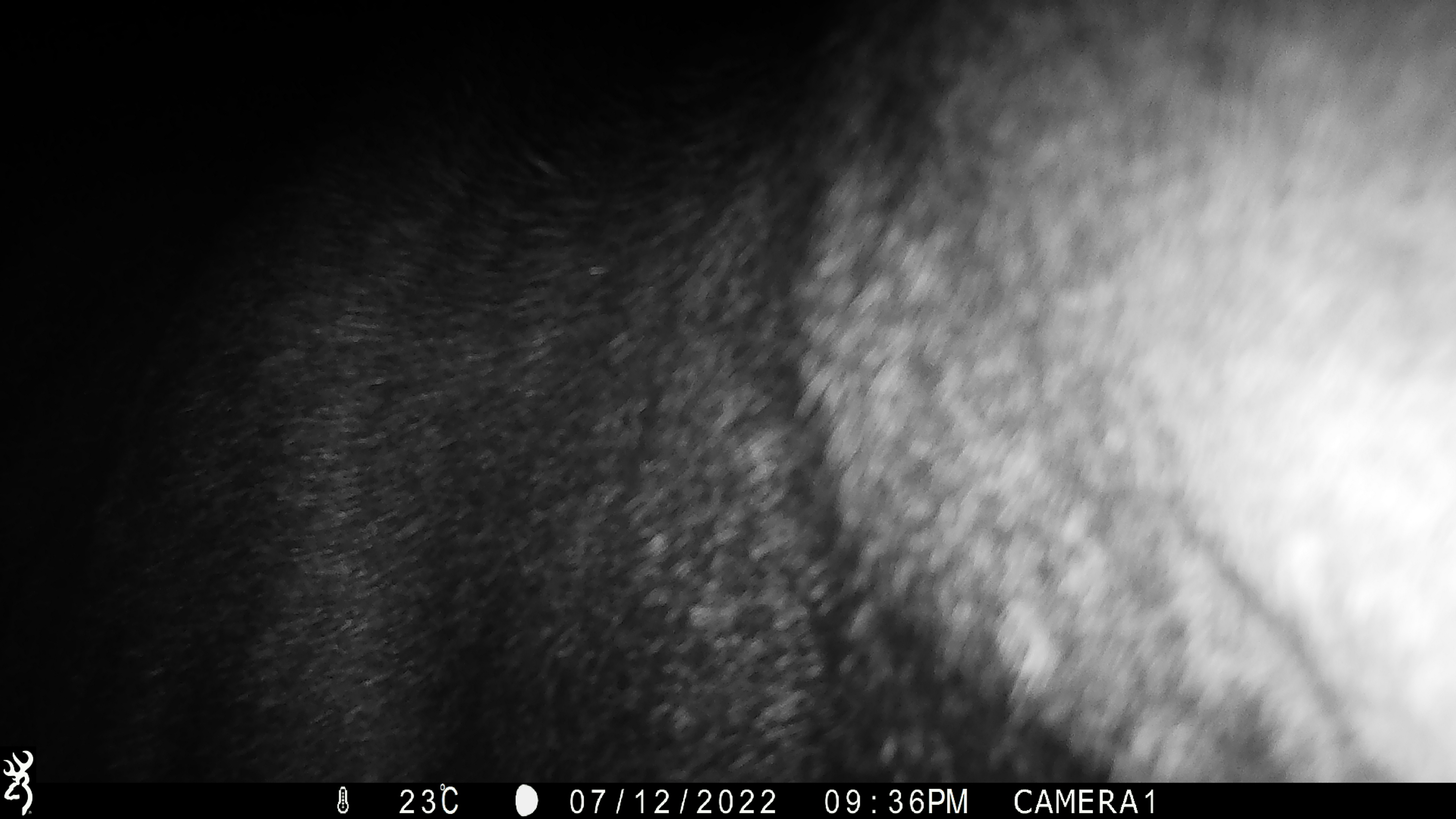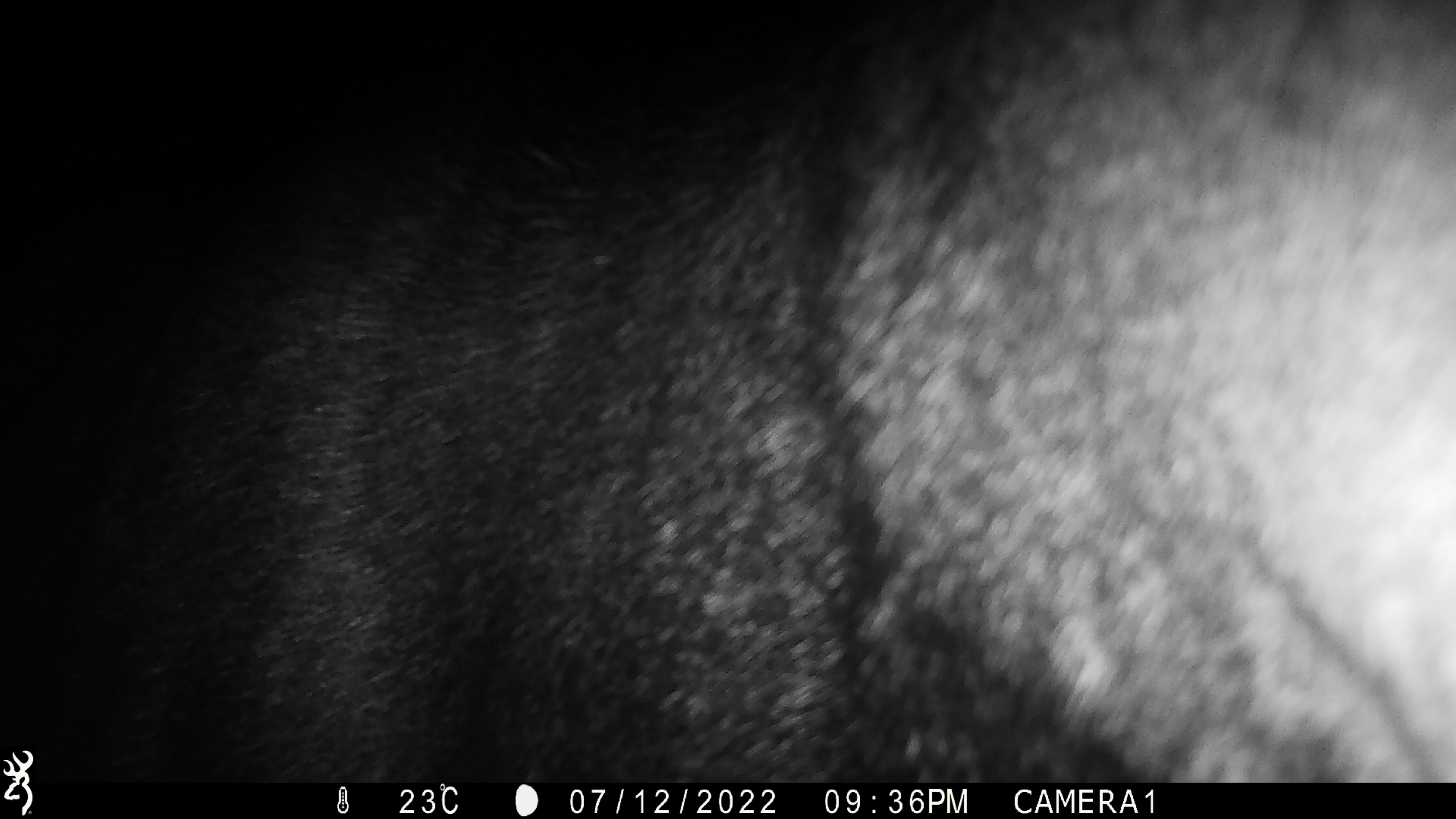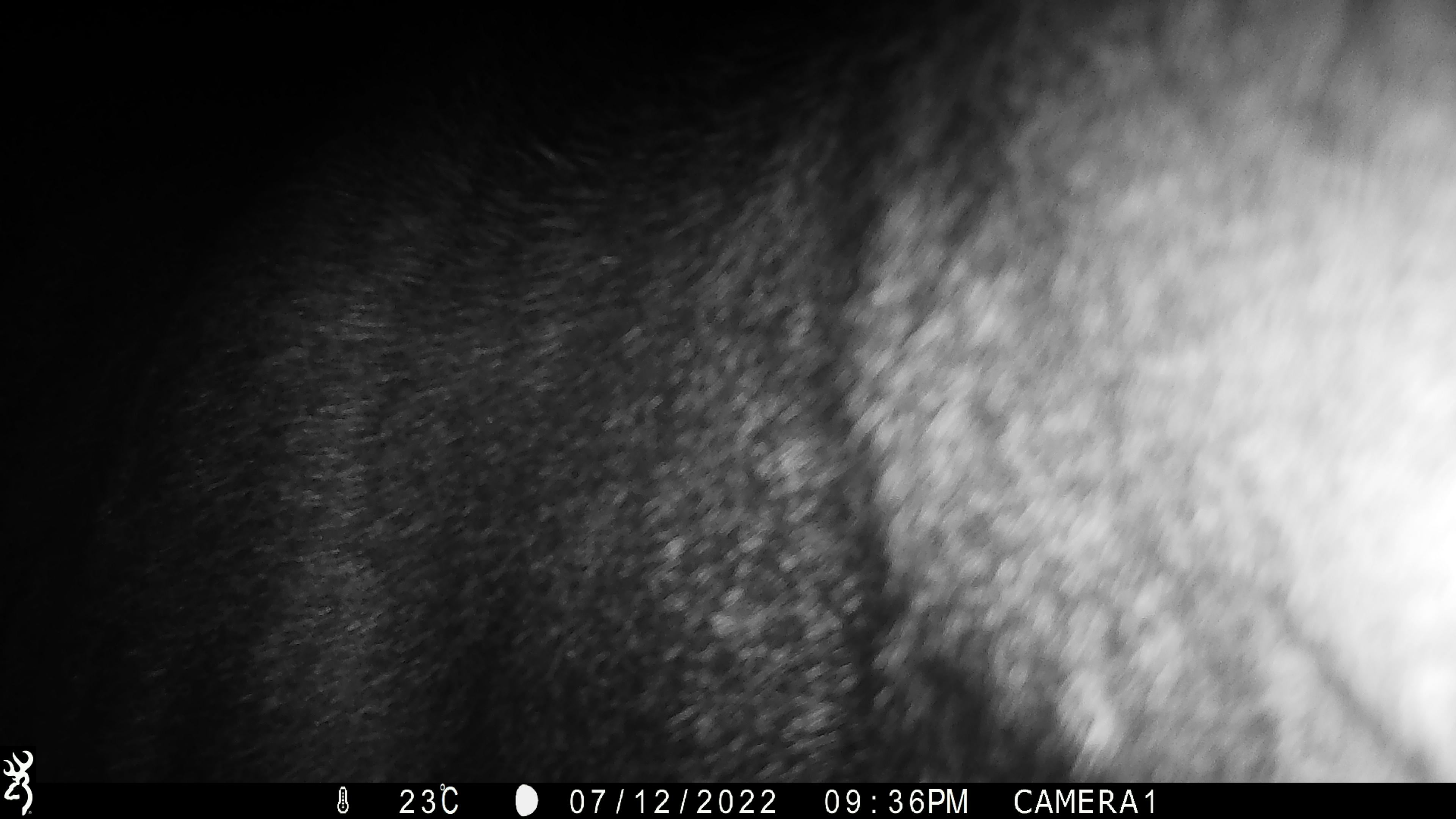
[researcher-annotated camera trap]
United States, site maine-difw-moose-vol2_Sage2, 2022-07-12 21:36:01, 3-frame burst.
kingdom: Animalia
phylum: Chordata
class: Mammalia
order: Artiodactyla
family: Cervidae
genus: Alces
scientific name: Alces alces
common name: moose